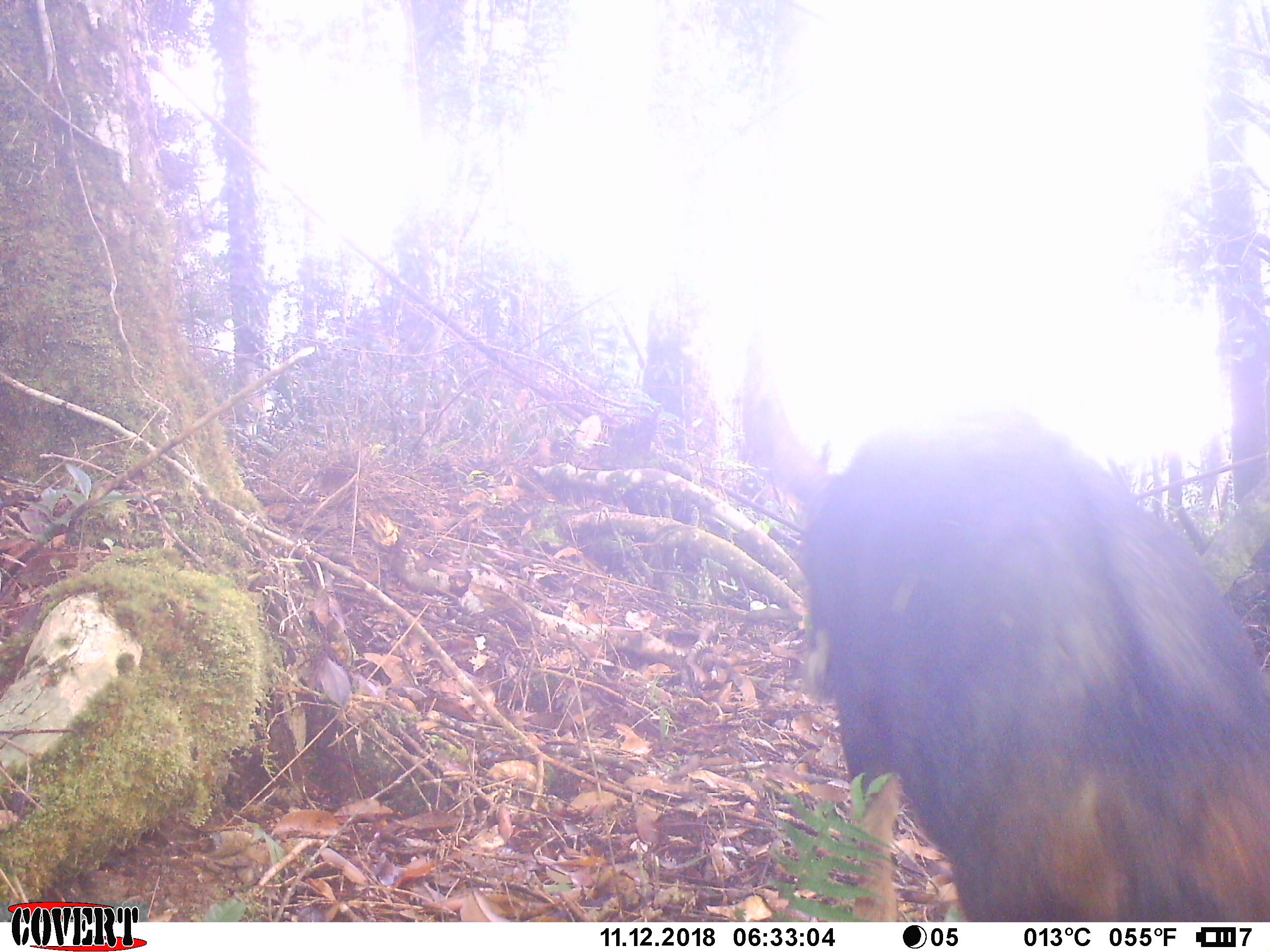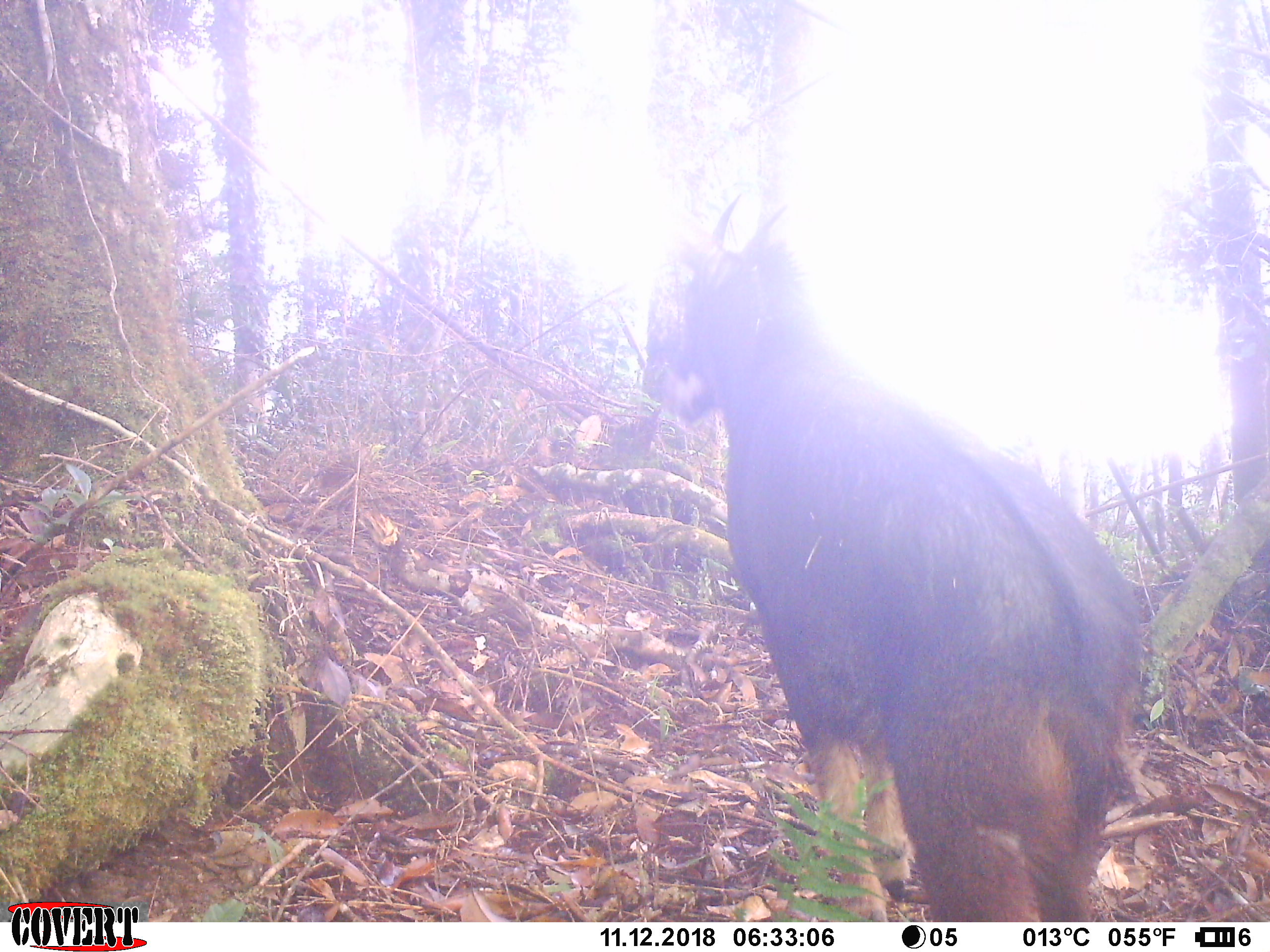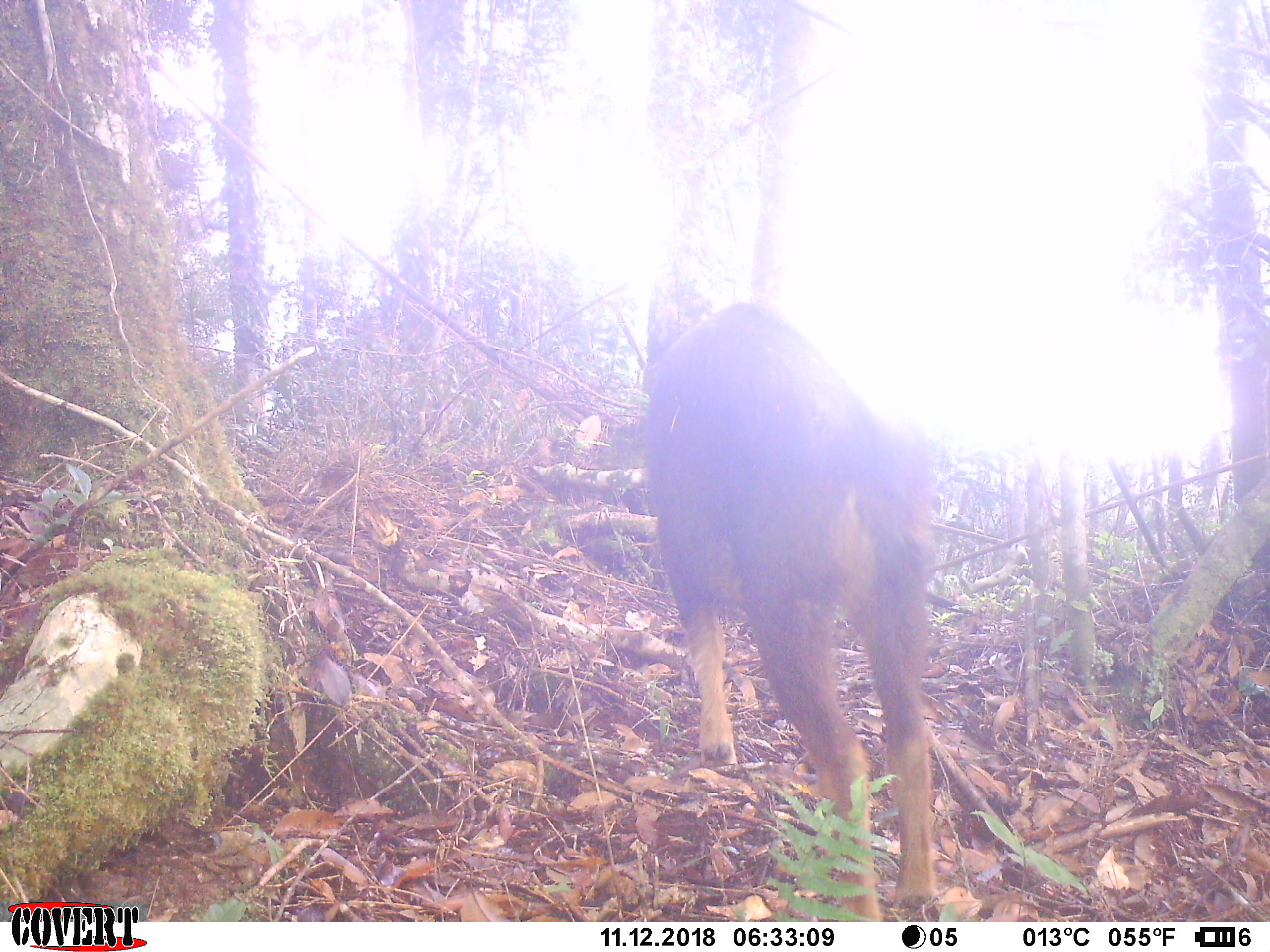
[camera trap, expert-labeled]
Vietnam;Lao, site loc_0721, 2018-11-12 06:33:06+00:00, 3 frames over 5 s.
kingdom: Animalia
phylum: Chordata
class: Mammalia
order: Artiodactyla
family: Bovidae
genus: Capricornis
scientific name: Capricornis sumatraensis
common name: chinese serow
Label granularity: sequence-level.